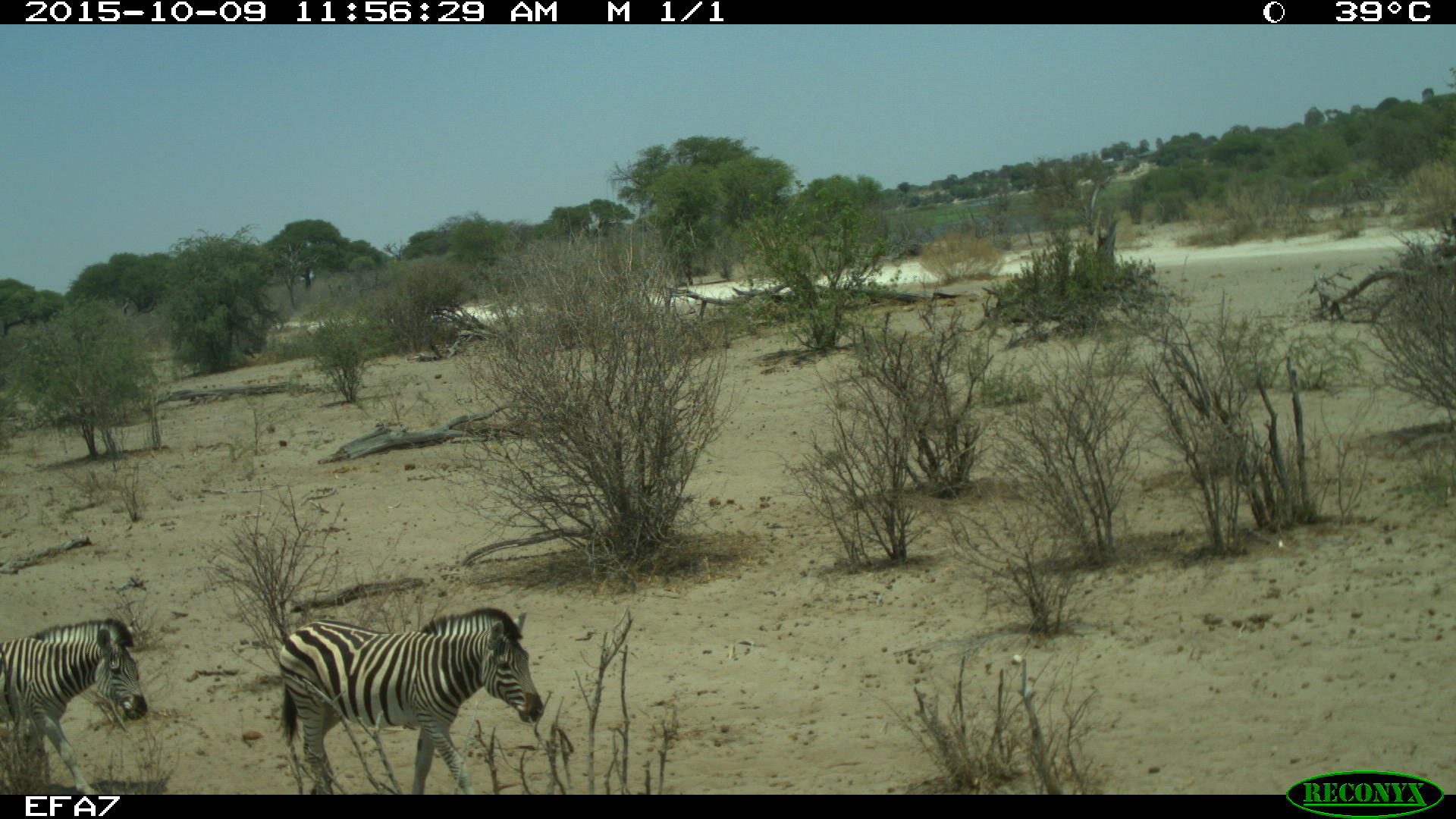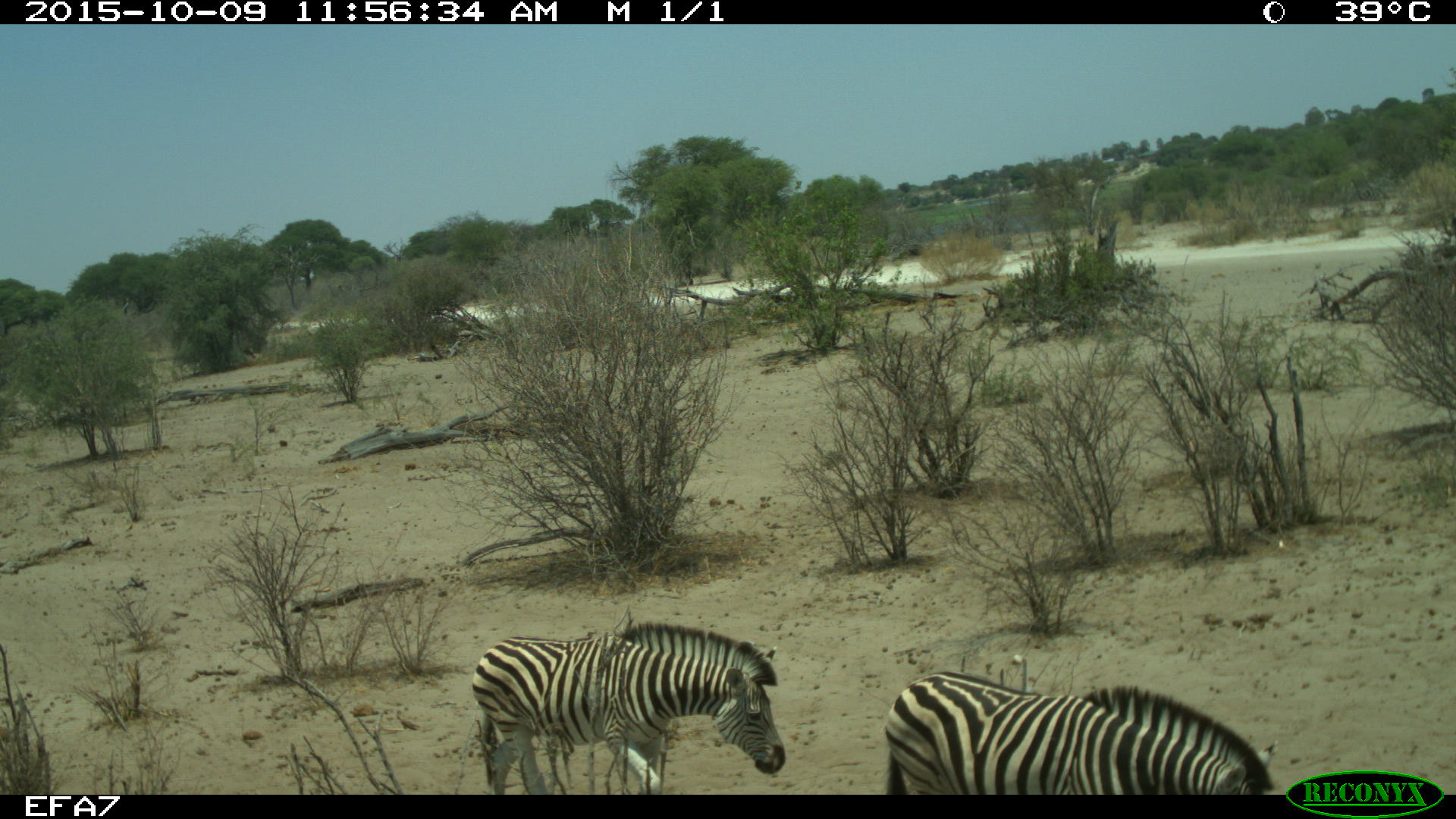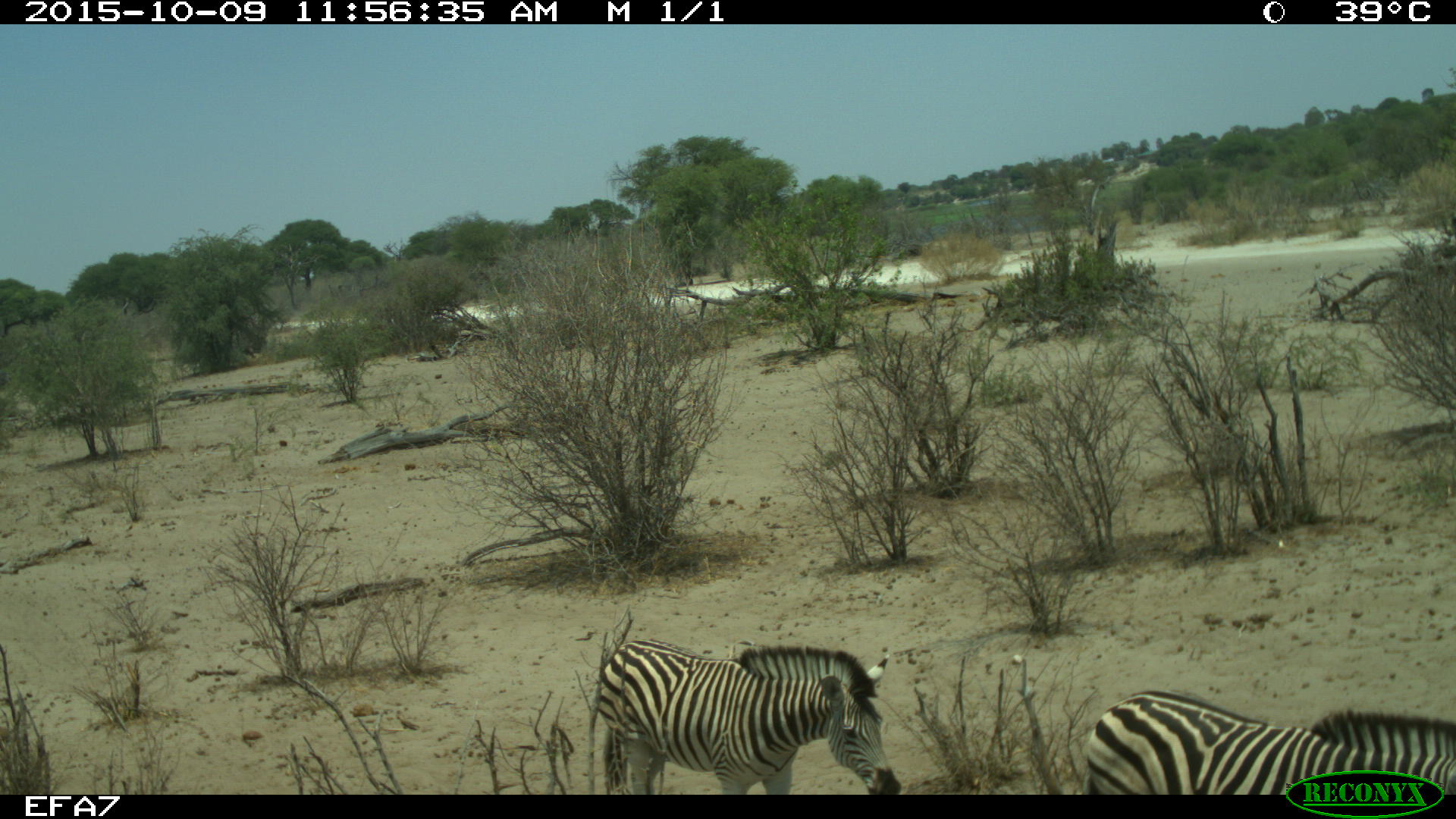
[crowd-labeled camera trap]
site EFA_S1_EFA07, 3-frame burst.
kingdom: Animalia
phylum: Chordata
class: Mammalia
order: Perissodactyla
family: Equidae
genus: Equus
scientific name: Equus quagga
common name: plains zebra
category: zebraplains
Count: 2.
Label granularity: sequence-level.